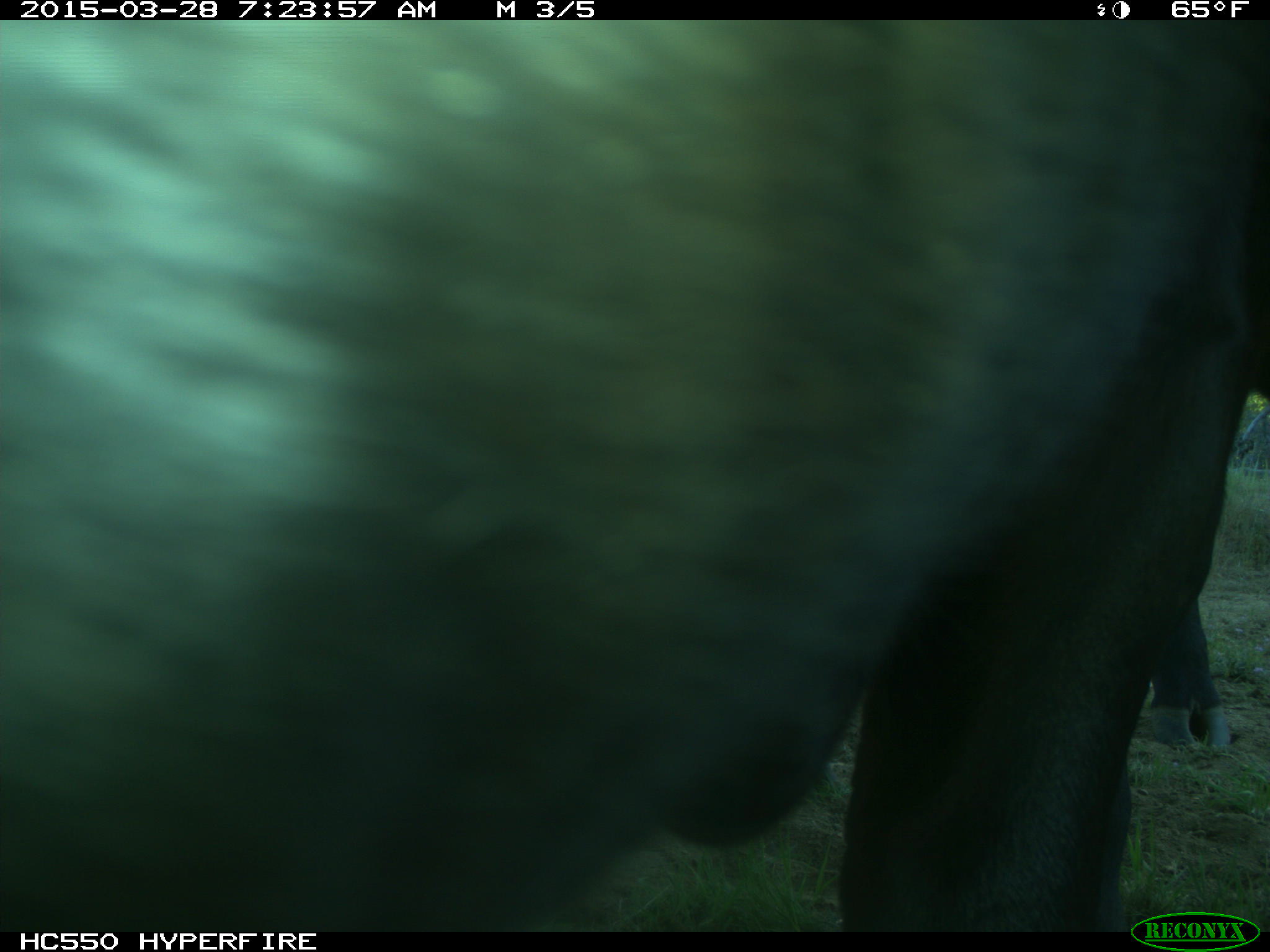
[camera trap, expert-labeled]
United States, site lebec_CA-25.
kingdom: Animalia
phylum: Chordata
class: Mammalia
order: Artiodactyla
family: Bovidae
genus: Bos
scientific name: Bos taurus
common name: domestic cow